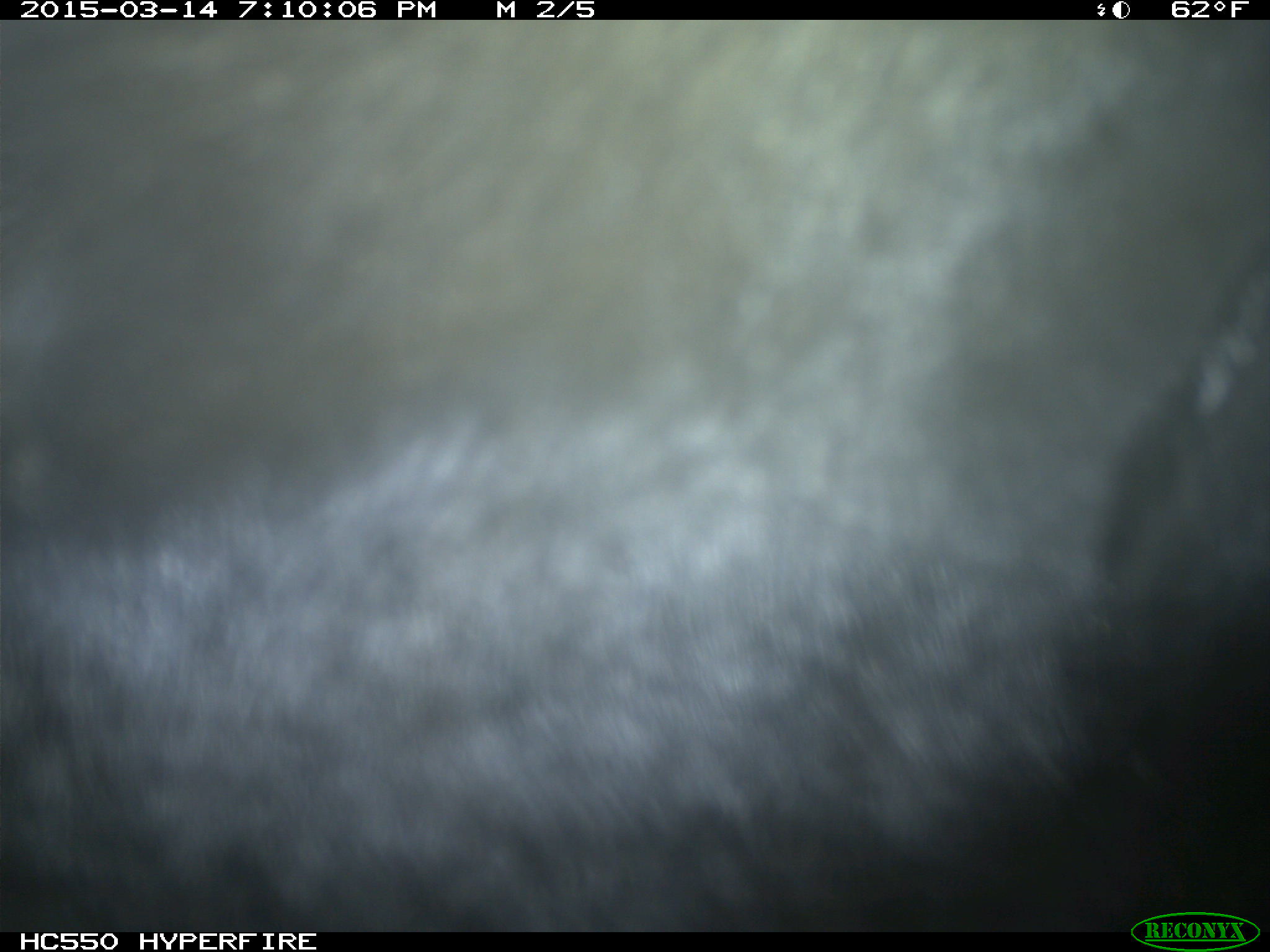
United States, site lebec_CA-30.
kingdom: Animalia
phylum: Chordata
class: Mammalia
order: Artiodactyla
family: Bovidae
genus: Bos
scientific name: Bos taurus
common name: domestic cow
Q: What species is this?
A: Bos taurus (domestic cow).